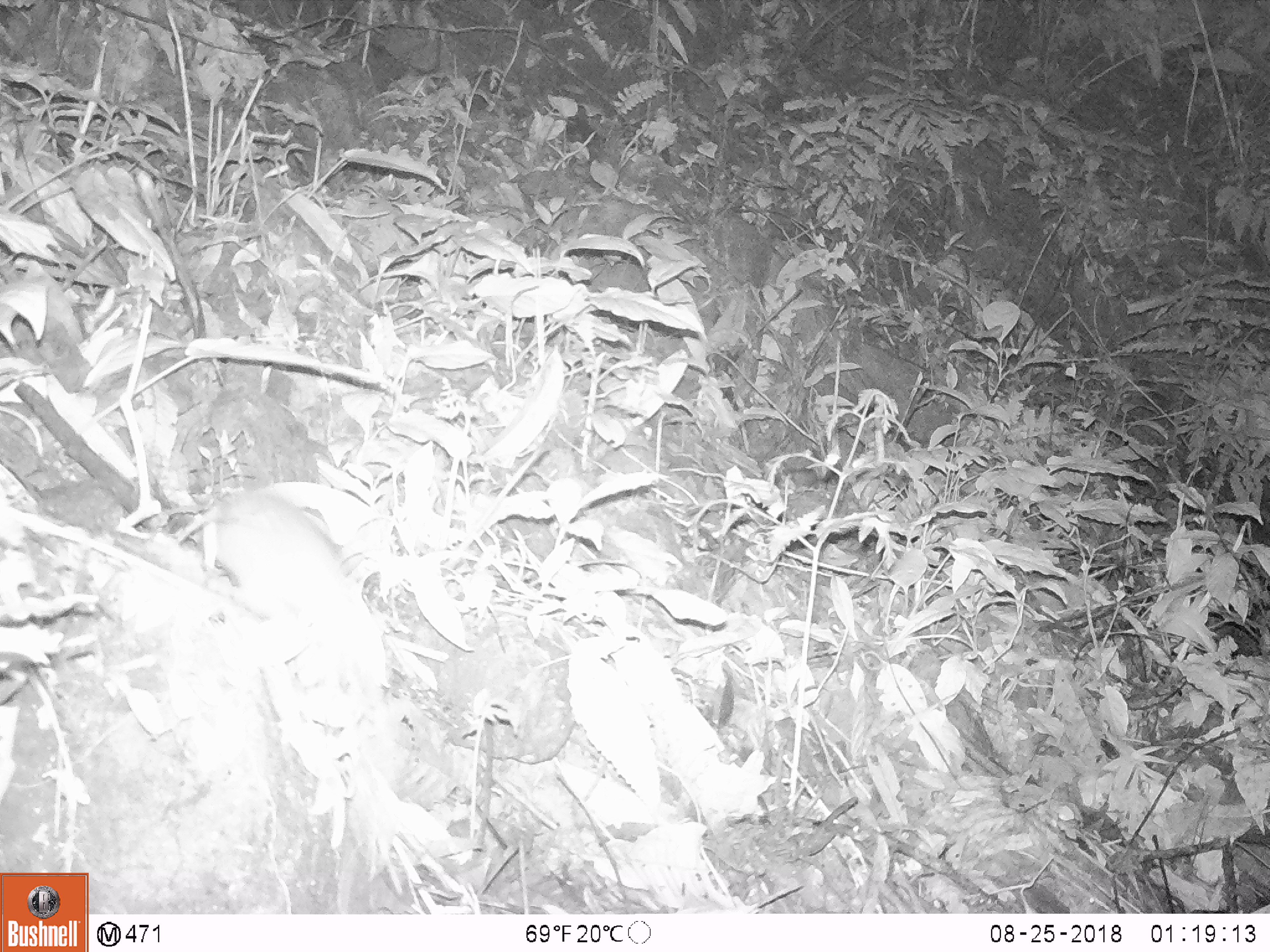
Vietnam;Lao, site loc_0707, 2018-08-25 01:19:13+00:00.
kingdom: Animalia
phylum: Chordata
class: Mammalia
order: Rodentia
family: Muridae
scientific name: Muridae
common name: old-world mice and rats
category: unidentified murid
Unidentified murid (old-world mice and rats) (Muridae). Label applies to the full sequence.